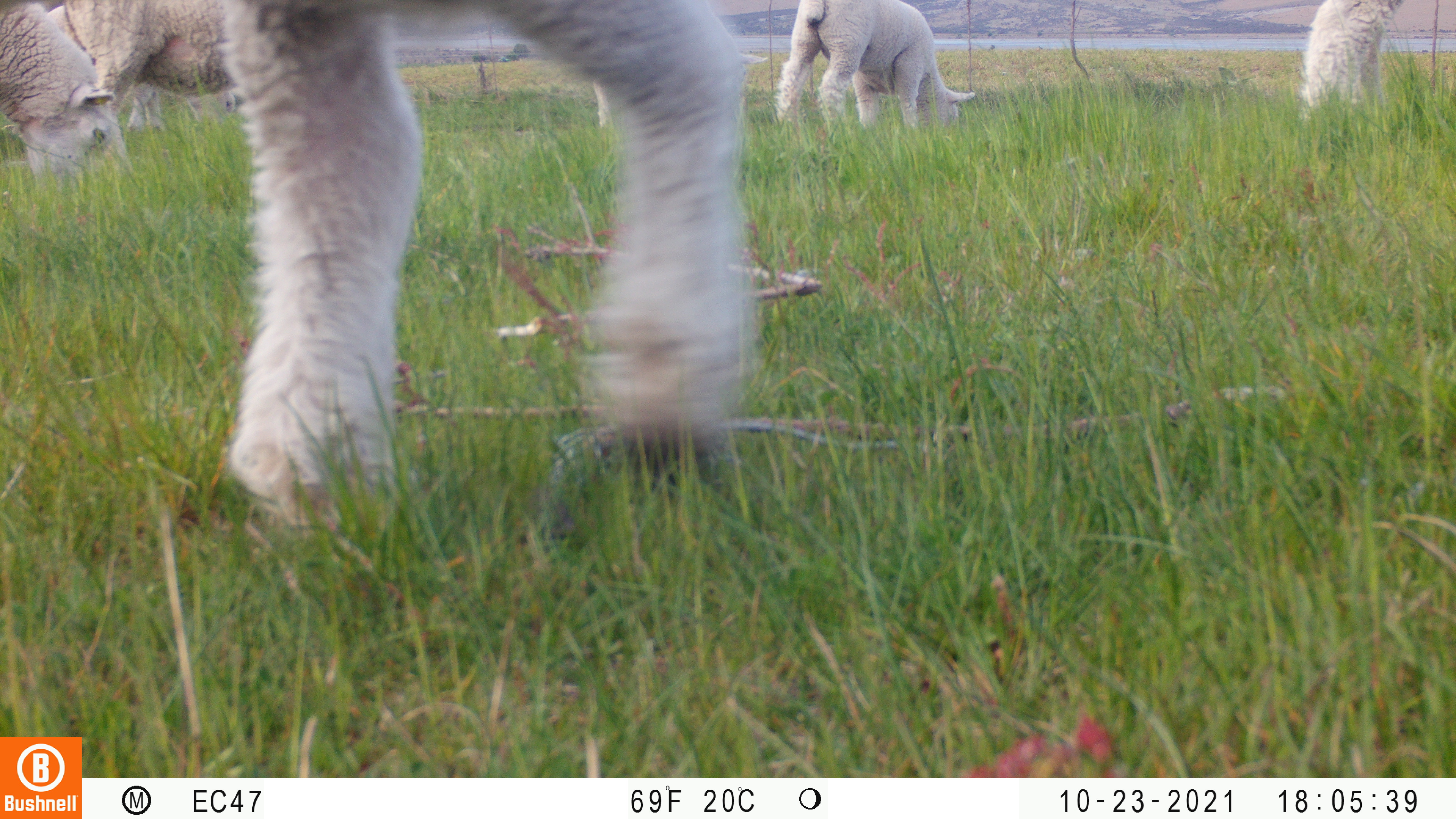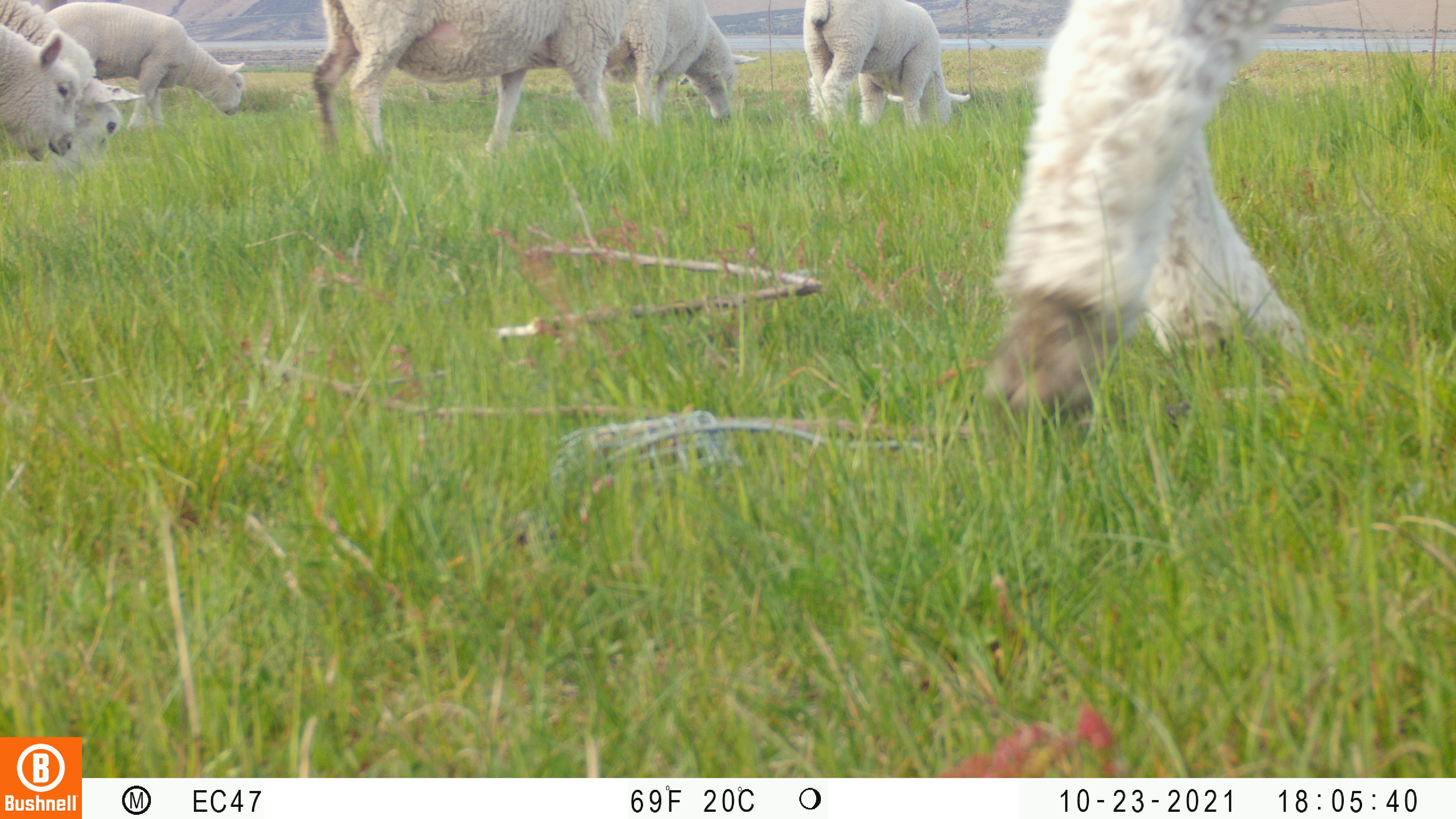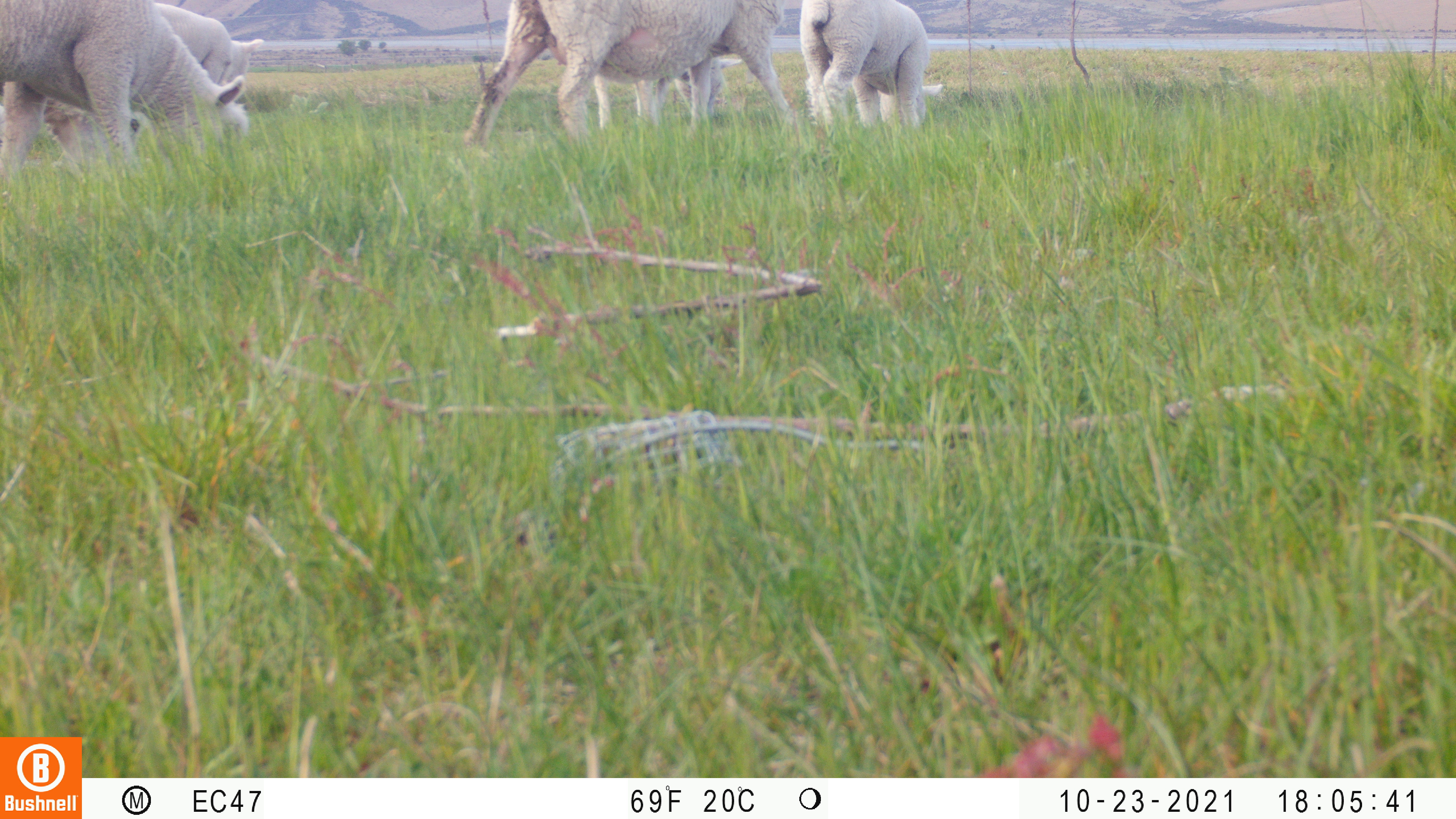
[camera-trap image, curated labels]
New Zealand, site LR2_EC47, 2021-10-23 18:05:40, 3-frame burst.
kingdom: Animalia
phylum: Chordata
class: Mammalia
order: Artiodactyla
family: Bovidae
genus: Bos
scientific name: Bos taurus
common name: domestic cow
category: cow